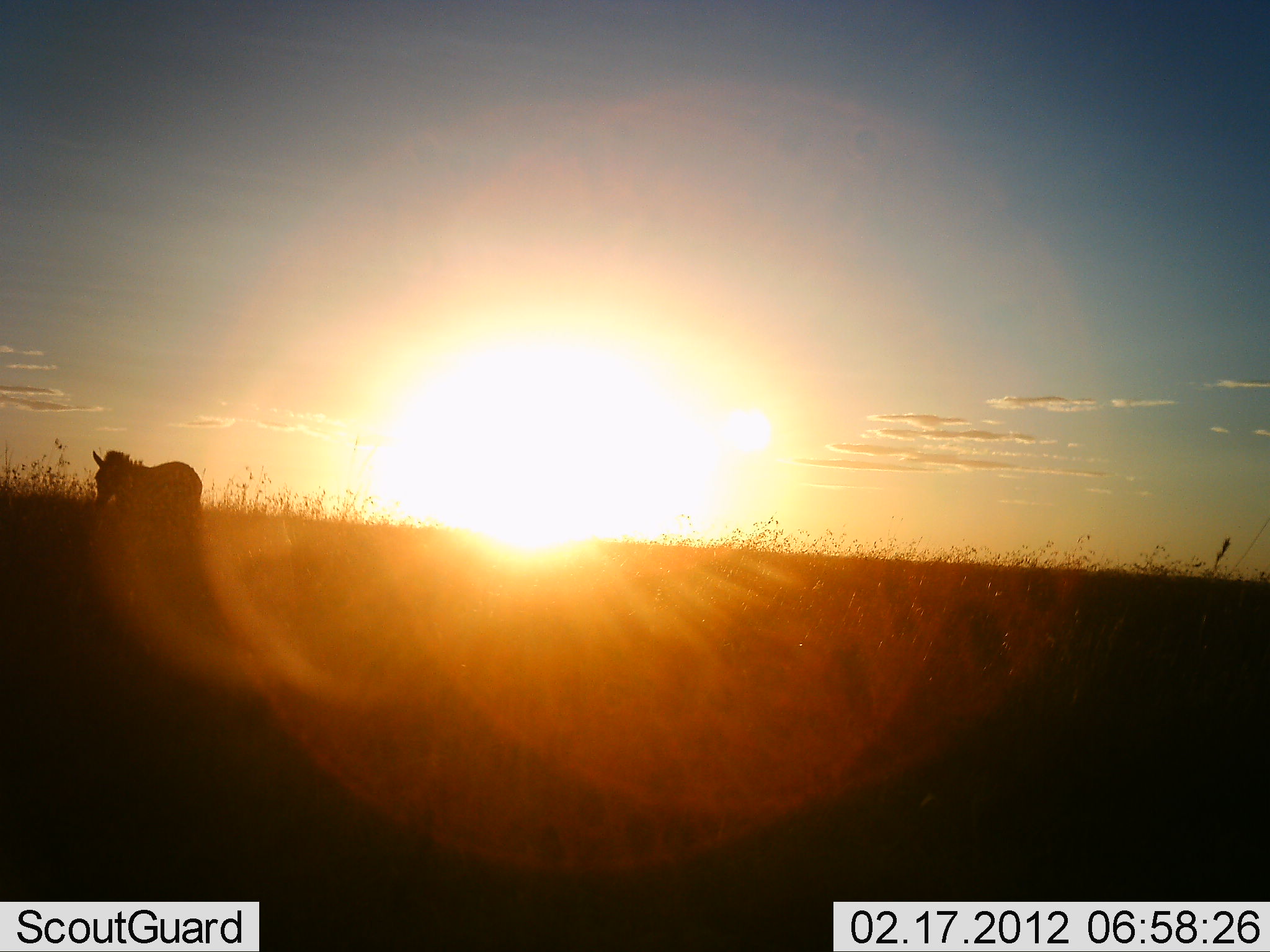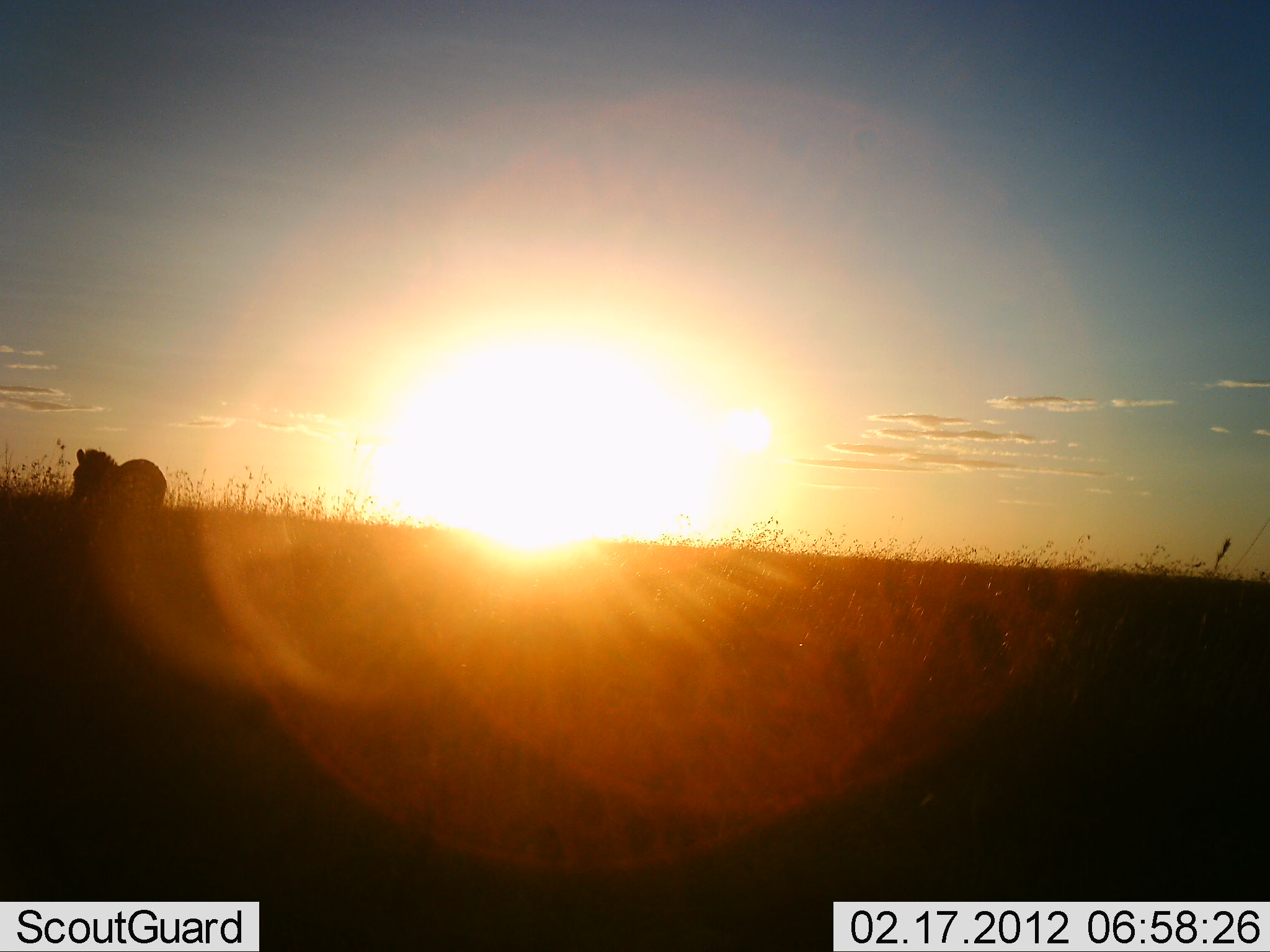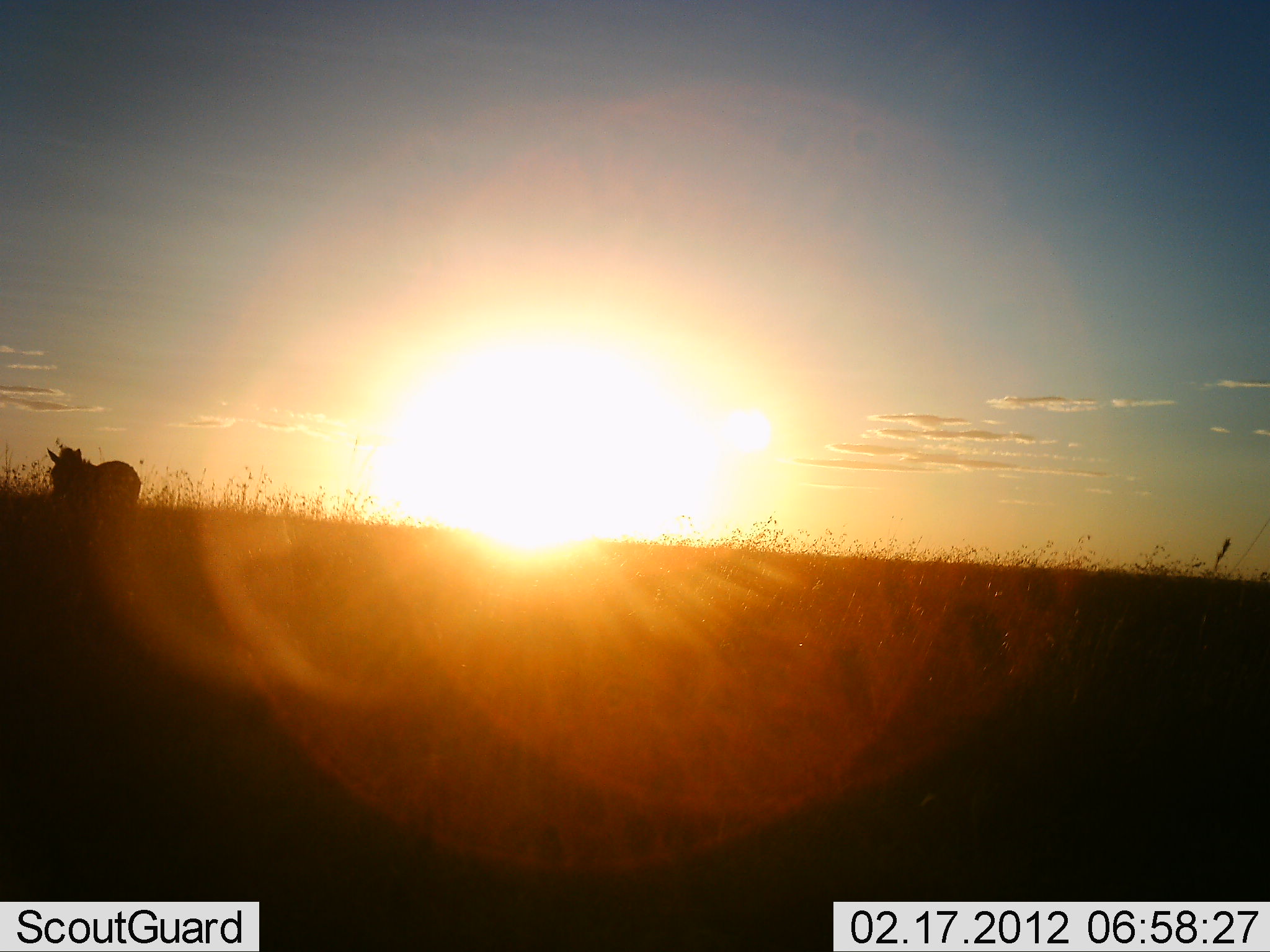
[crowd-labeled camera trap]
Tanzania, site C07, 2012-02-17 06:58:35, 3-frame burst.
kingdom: Animalia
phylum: Chordata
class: Mammalia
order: Perissodactyla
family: Equidae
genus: Equus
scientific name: Equus quagga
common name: plains zebra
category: zebra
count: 1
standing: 10%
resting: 0%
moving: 90%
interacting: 0%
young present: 0%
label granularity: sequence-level